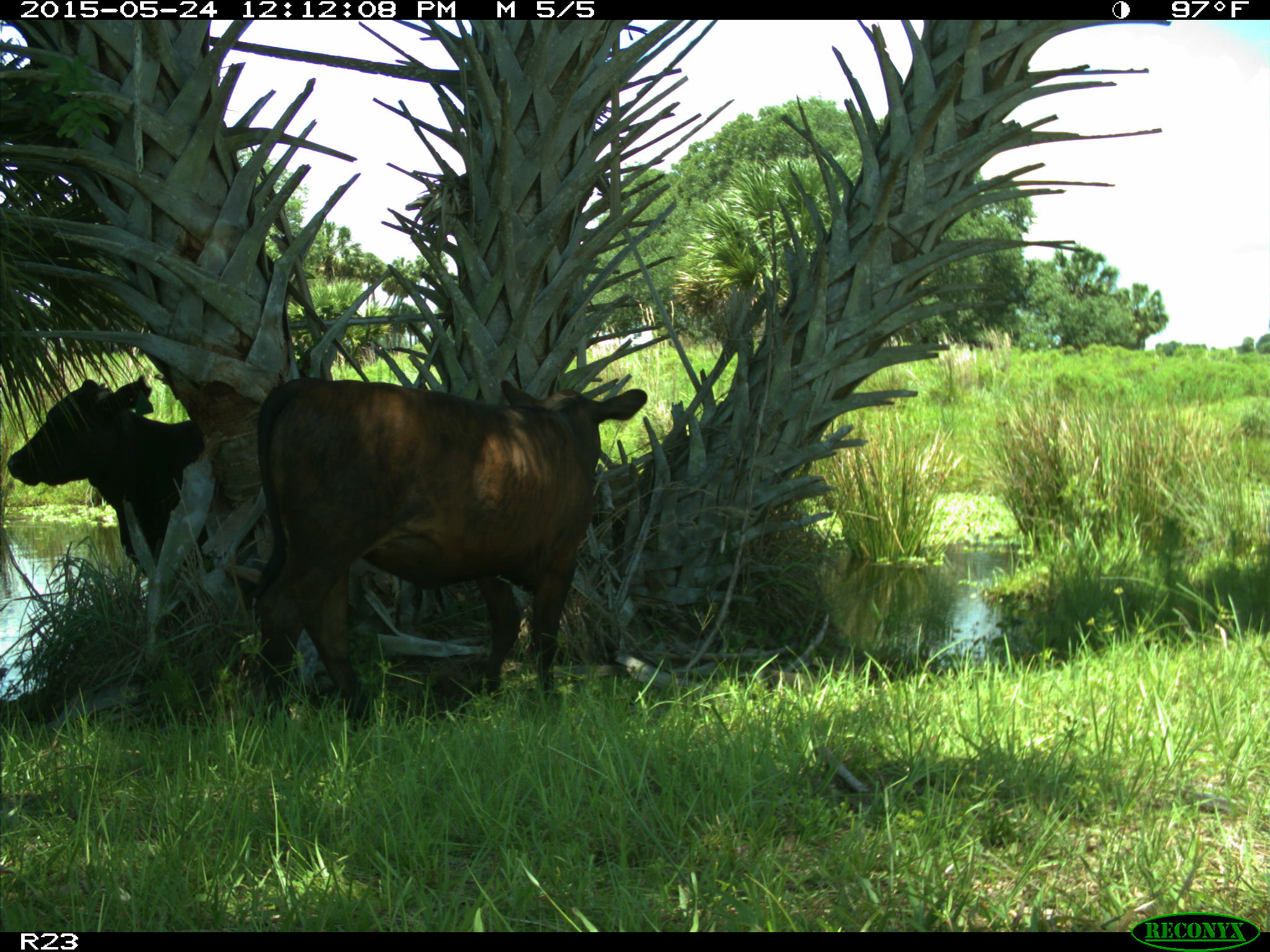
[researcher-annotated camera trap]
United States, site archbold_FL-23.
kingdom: Animalia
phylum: Chordata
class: Mammalia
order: Artiodactyla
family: Bovidae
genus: Bos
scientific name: Bos taurus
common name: domestic cow